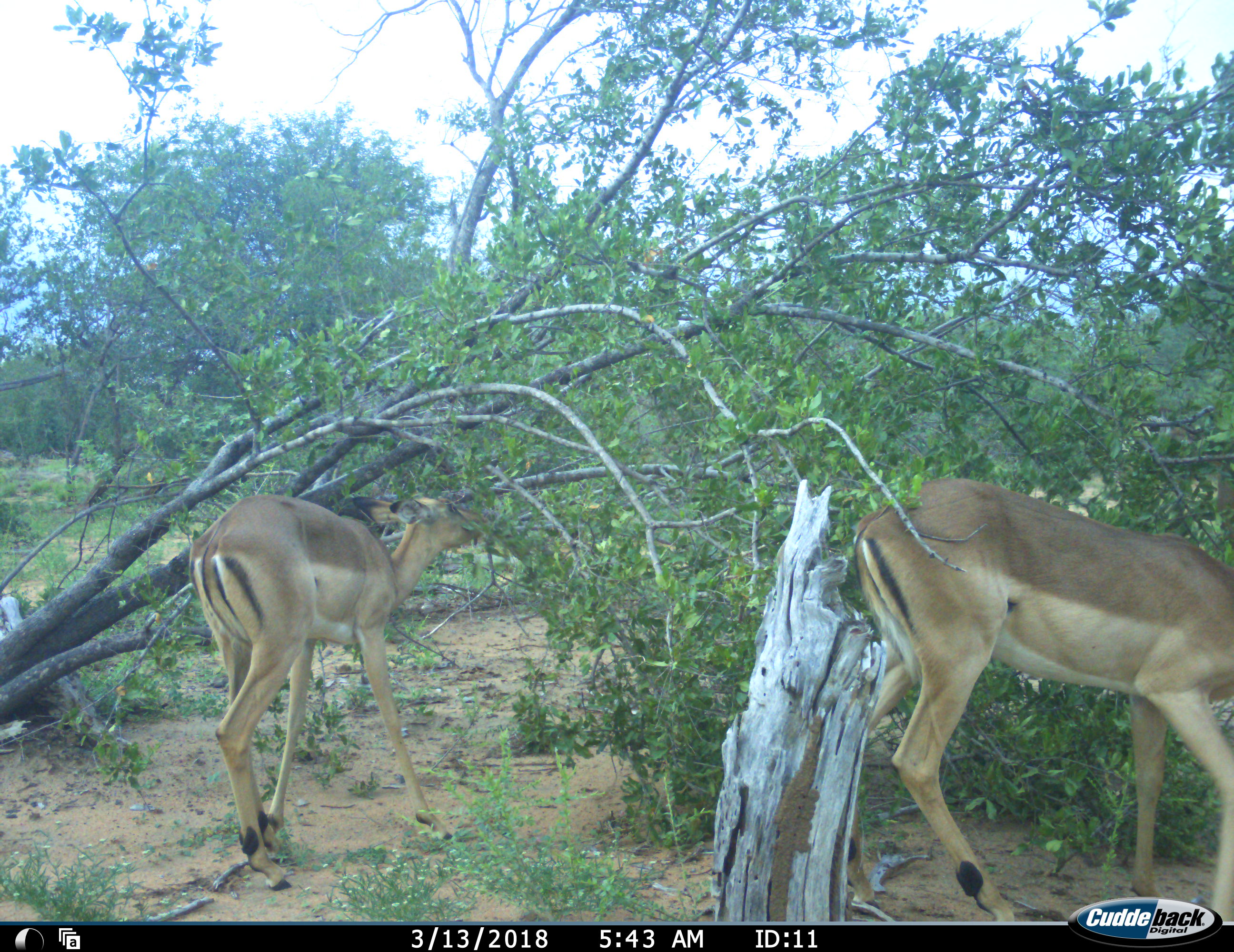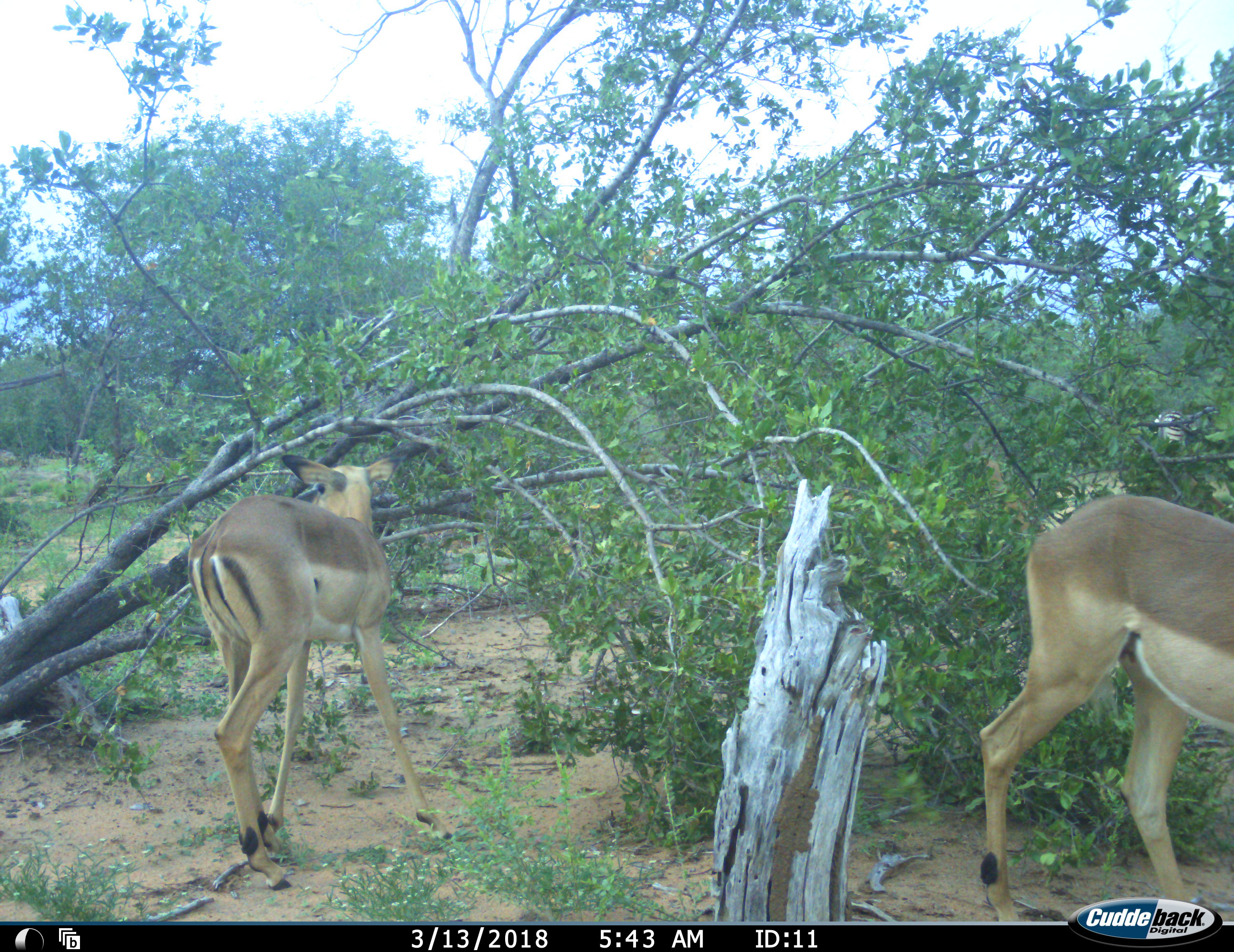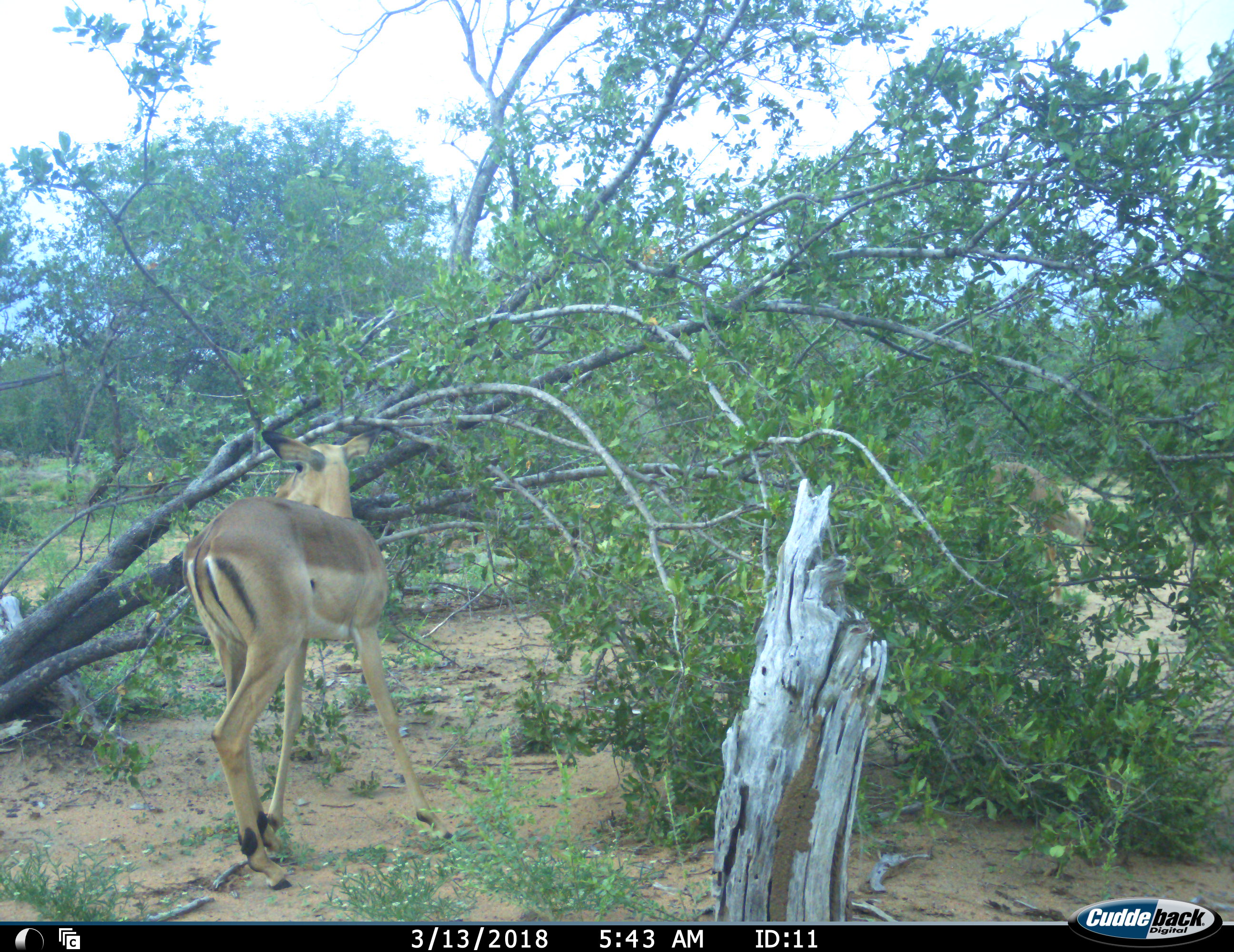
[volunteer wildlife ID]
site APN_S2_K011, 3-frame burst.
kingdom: Animalia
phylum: Chordata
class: Mammalia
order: Artiodactyla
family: Bovidae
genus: Aepyceros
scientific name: Aepyceros melampus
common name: impala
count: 2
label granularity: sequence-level